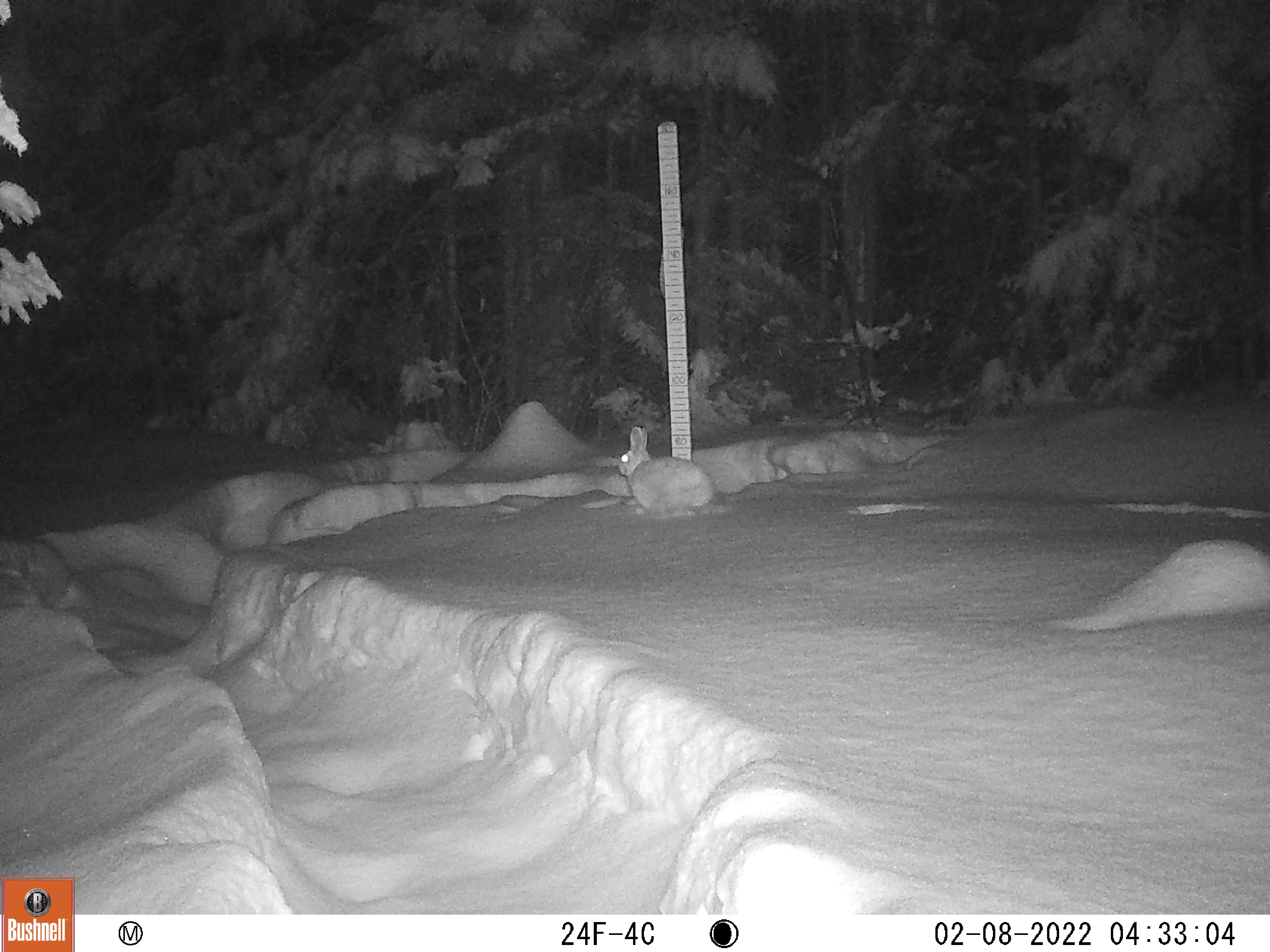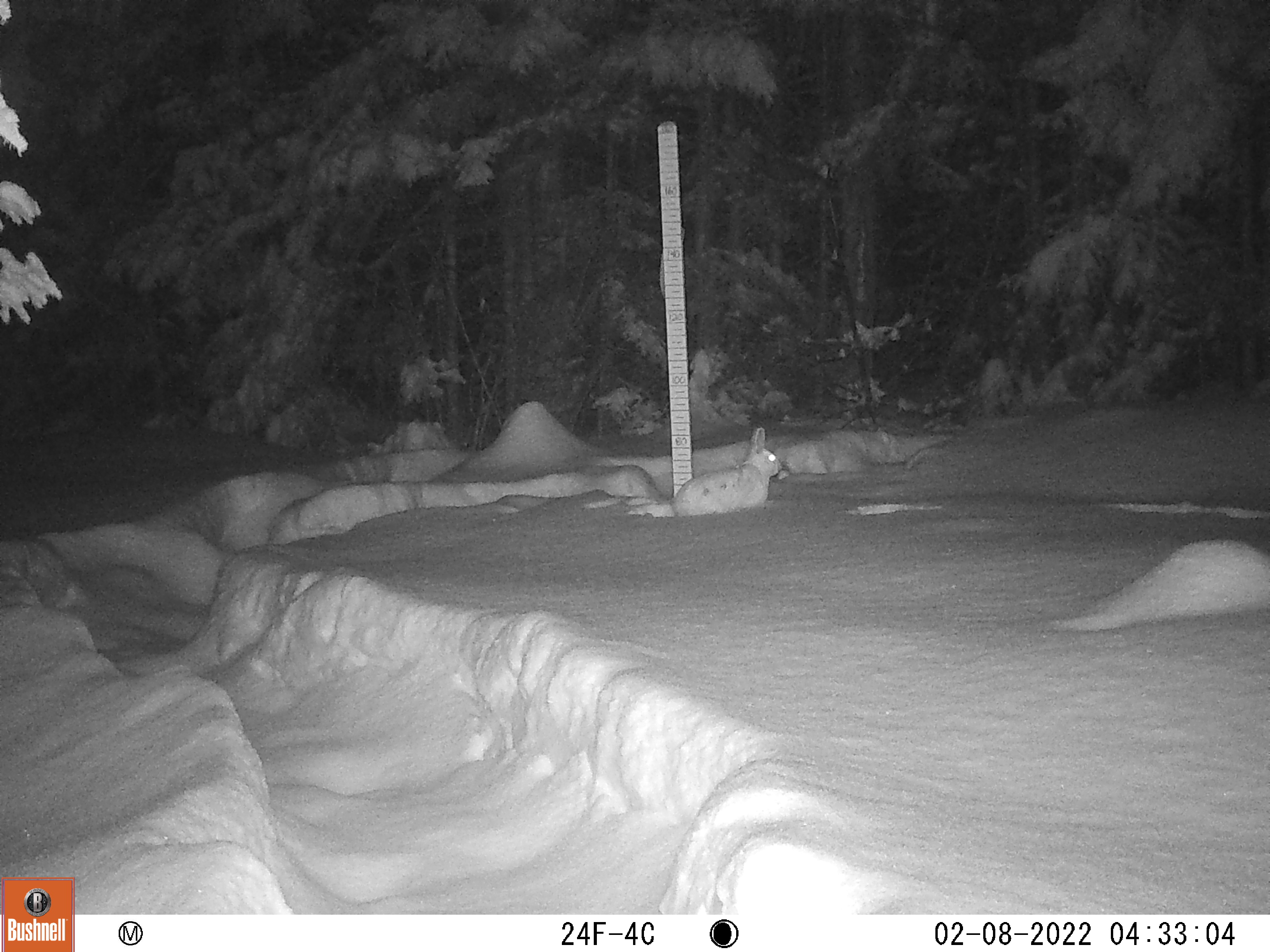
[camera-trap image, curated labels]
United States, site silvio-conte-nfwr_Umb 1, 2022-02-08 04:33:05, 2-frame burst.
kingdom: Animalia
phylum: Chordata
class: Mammalia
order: Lagomorpha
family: Leporidae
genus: Lepus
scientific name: Lepus americanus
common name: snowshoe hare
Snowshoe hare (Lepus americanus).